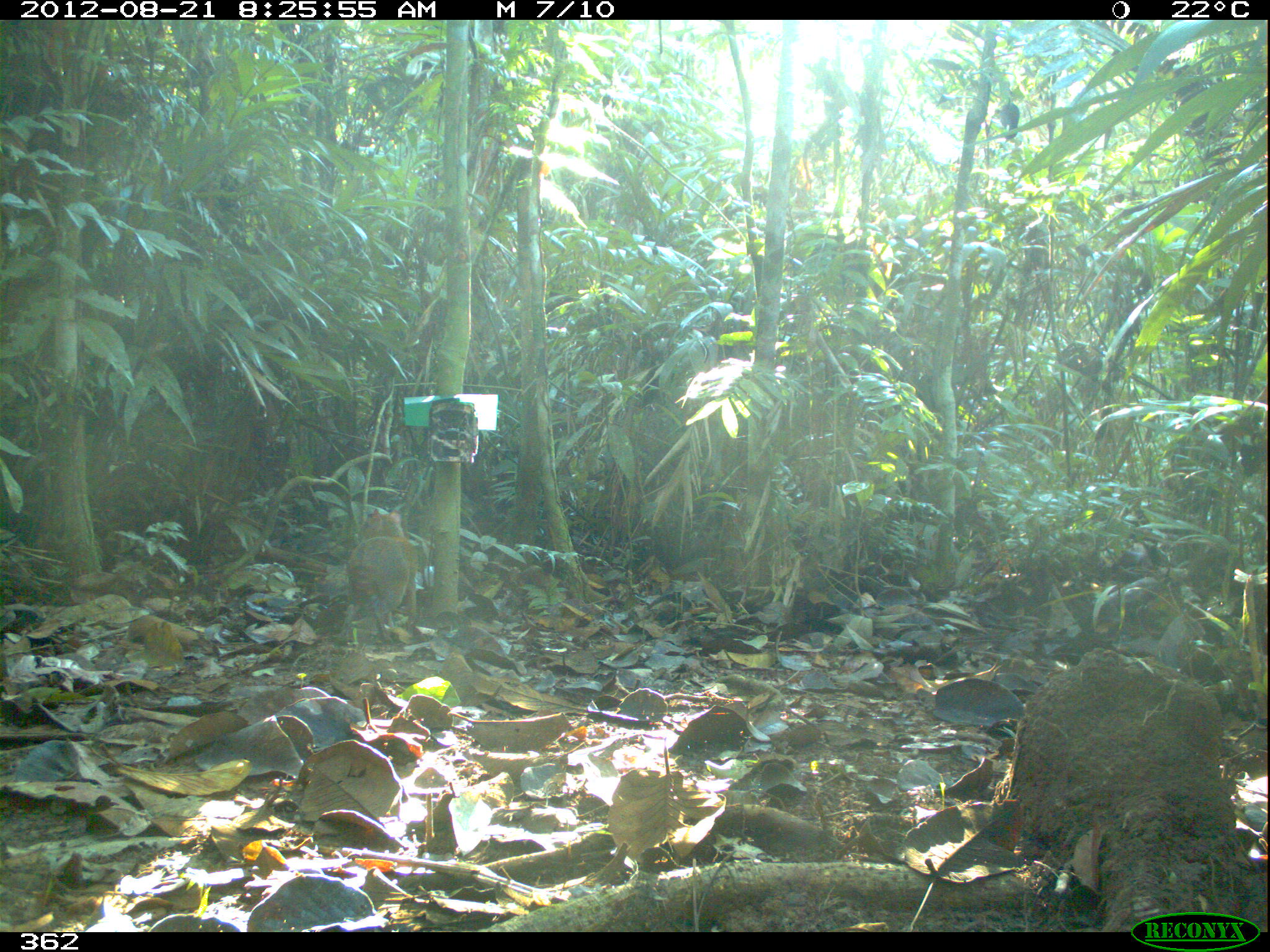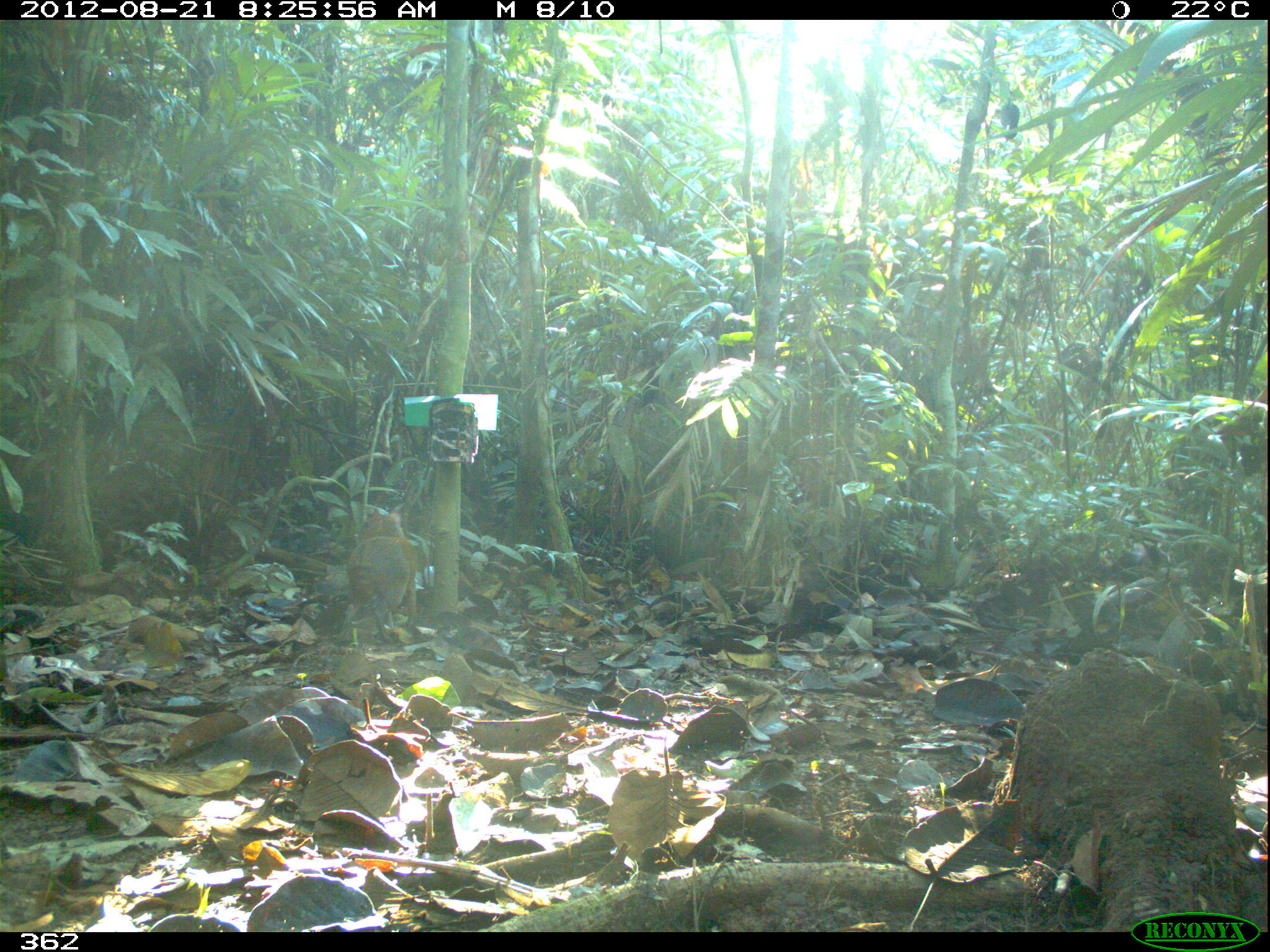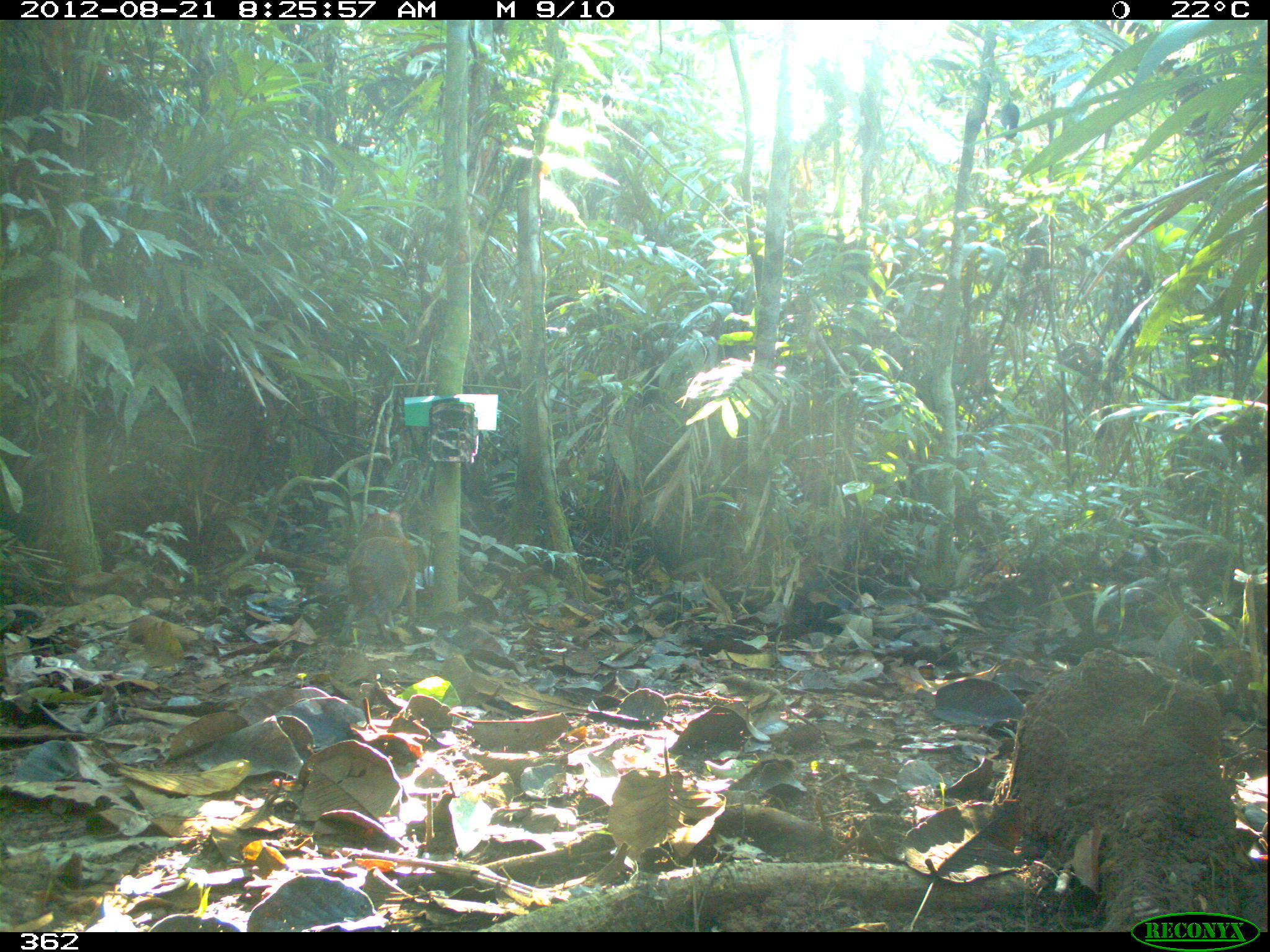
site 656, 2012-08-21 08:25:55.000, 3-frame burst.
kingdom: Animalia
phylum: Chordata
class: Mammalia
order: Rodentia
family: Dasyproctidae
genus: Dasyprocta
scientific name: Dasyprocta punctata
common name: central american agouti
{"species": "Dasyprocta punctata (central american agouti)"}